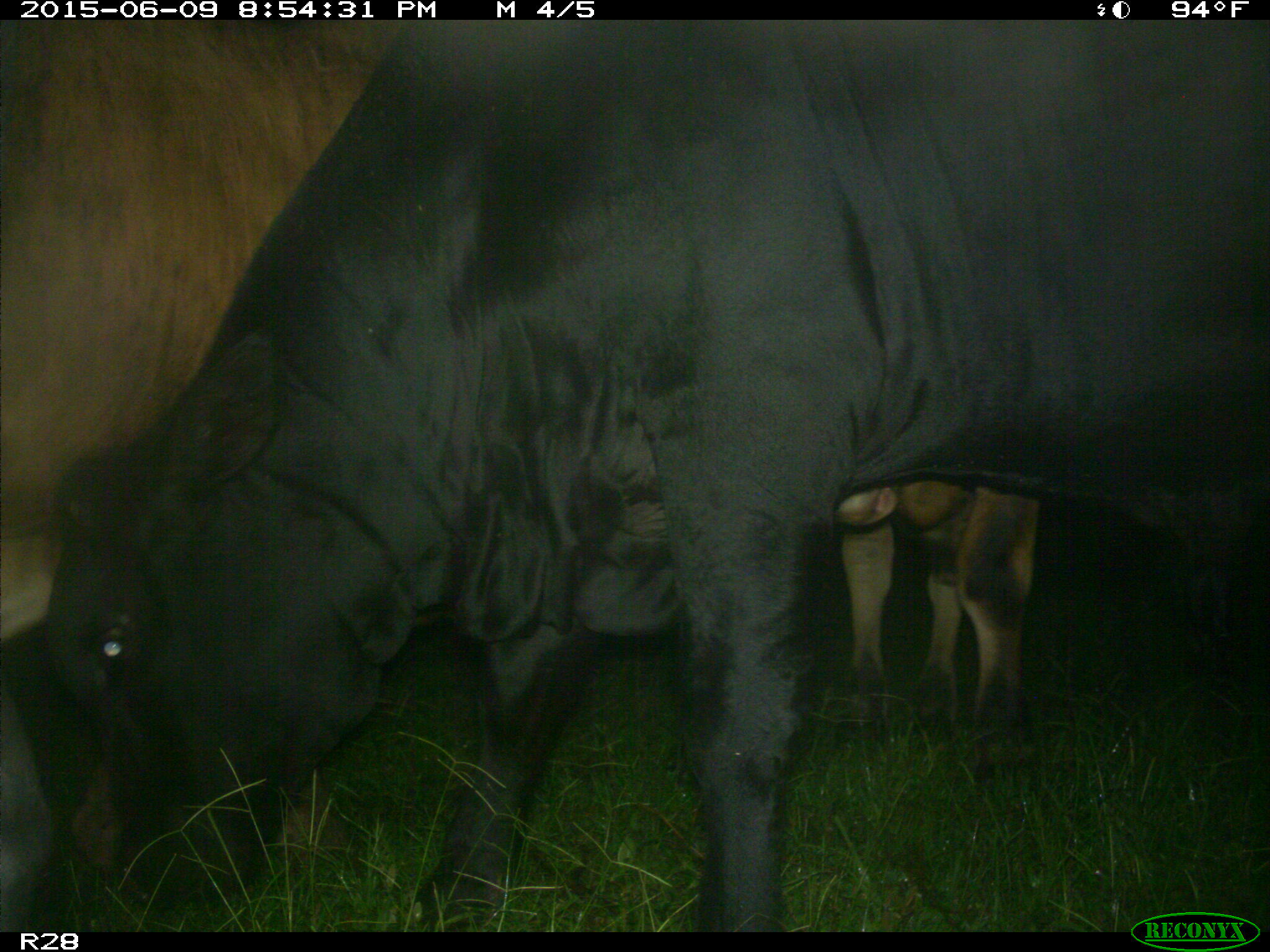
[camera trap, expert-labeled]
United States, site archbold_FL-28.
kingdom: Animalia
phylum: Chordata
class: Mammalia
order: Artiodactyla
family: Bovidae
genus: Bos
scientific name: Bos taurus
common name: domestic cow